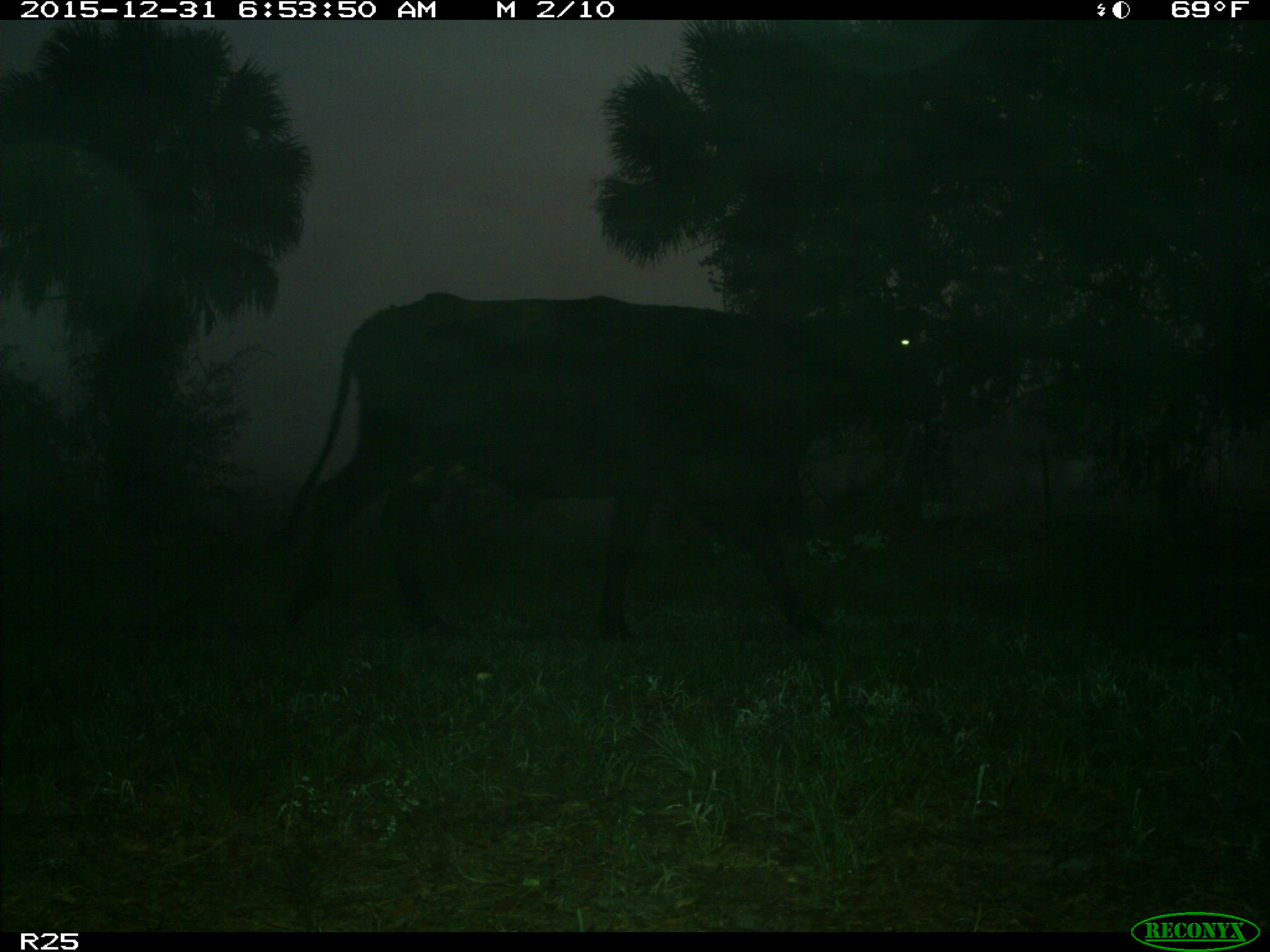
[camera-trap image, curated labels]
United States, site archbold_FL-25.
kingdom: Animalia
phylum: Chordata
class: Mammalia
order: Artiodactyla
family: Bovidae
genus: Bos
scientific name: Bos taurus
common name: domestic cow